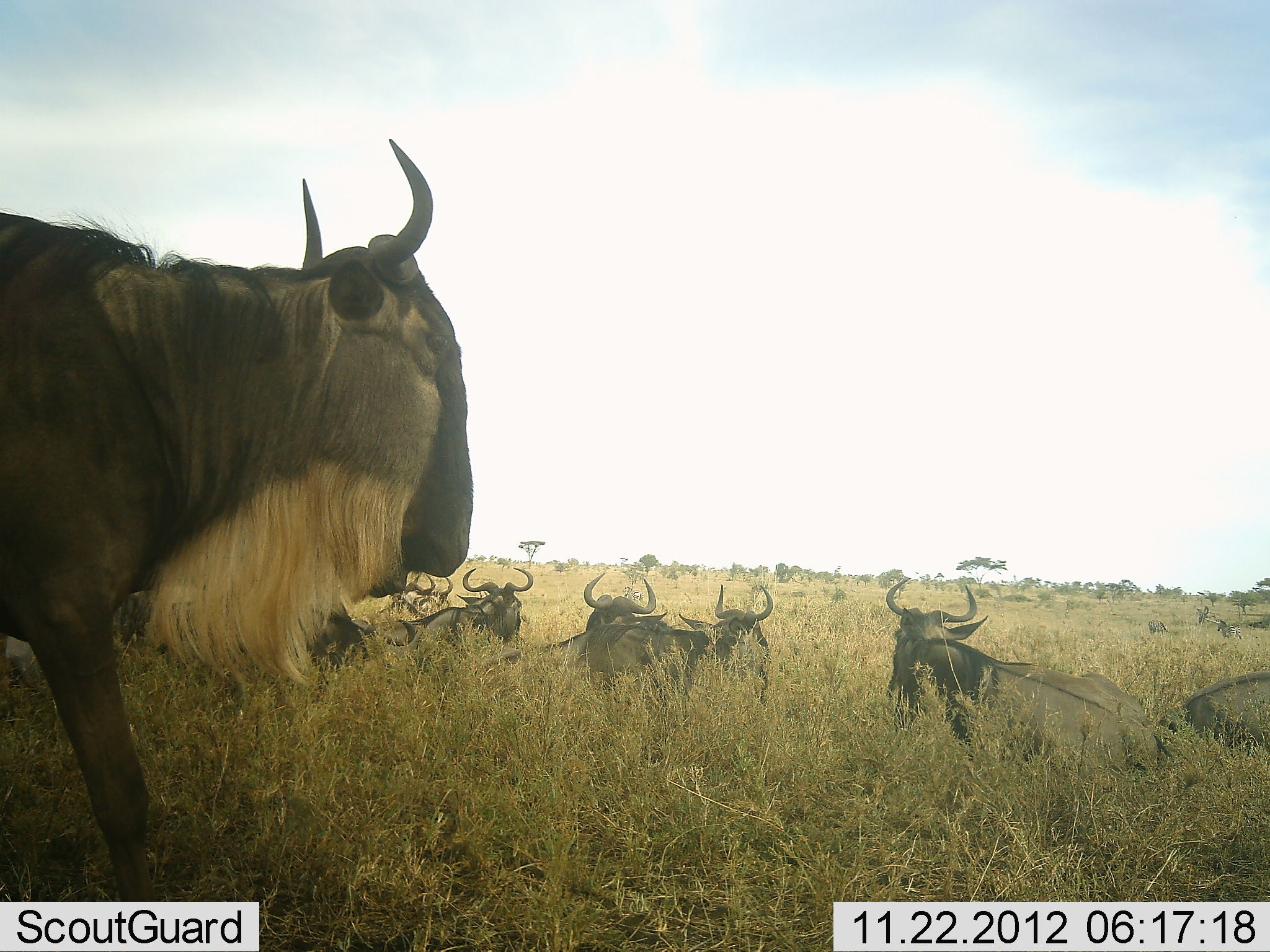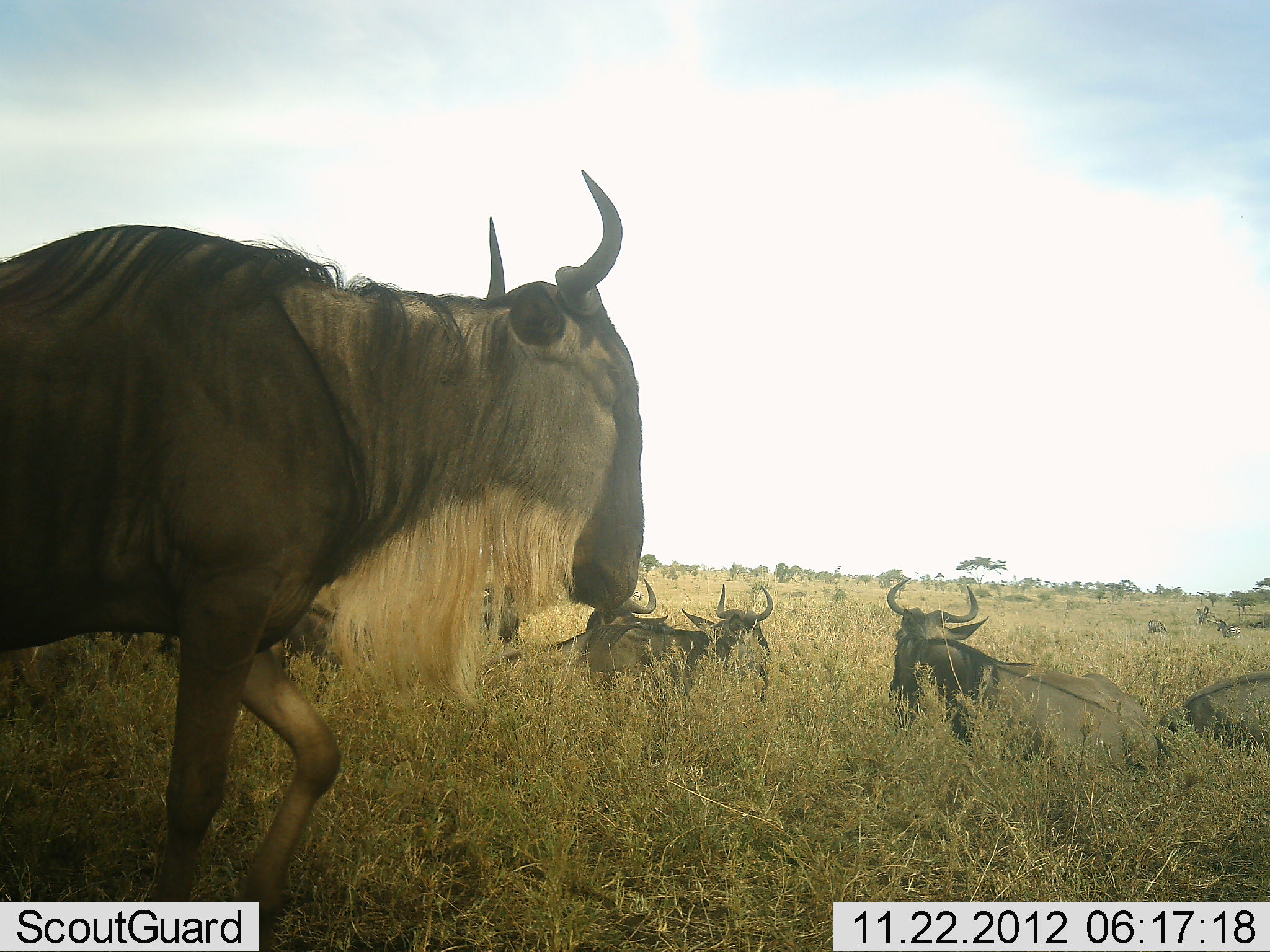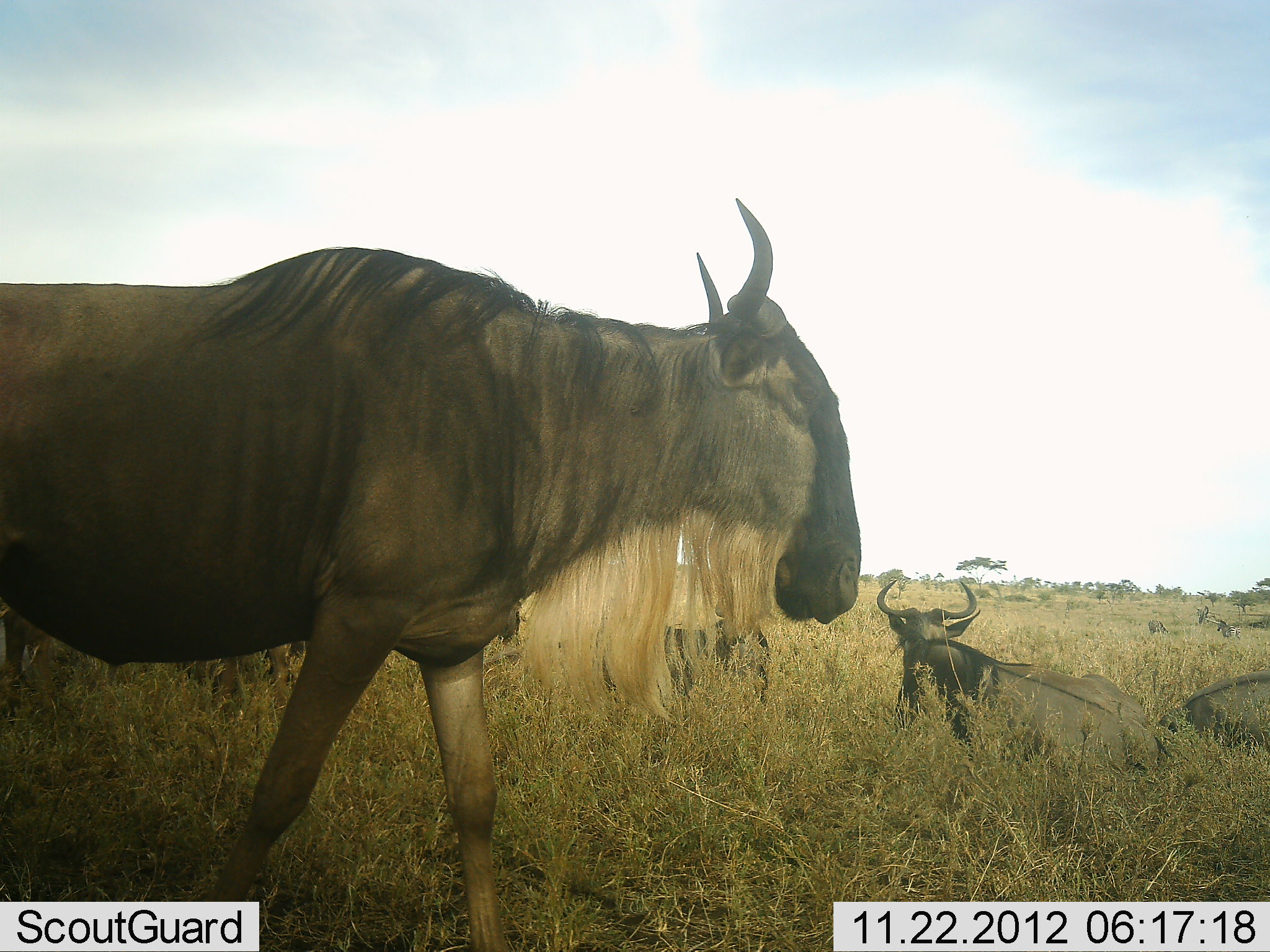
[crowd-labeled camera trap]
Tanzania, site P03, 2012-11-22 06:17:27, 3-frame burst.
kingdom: Animalia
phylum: Chordata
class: Mammalia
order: Artiodactyla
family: Bovidae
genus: Connochaetes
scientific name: Connochaetes taurinus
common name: blue wildebeest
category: wildebeest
Wildebeest (blue wildebeest) (Connochaetes taurinus), count 9. Behavior (volunteer vote fractions): standing 0%, resting 100%, moving 78%, interacting 0%. Young present (vote fraction): 0%. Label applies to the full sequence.